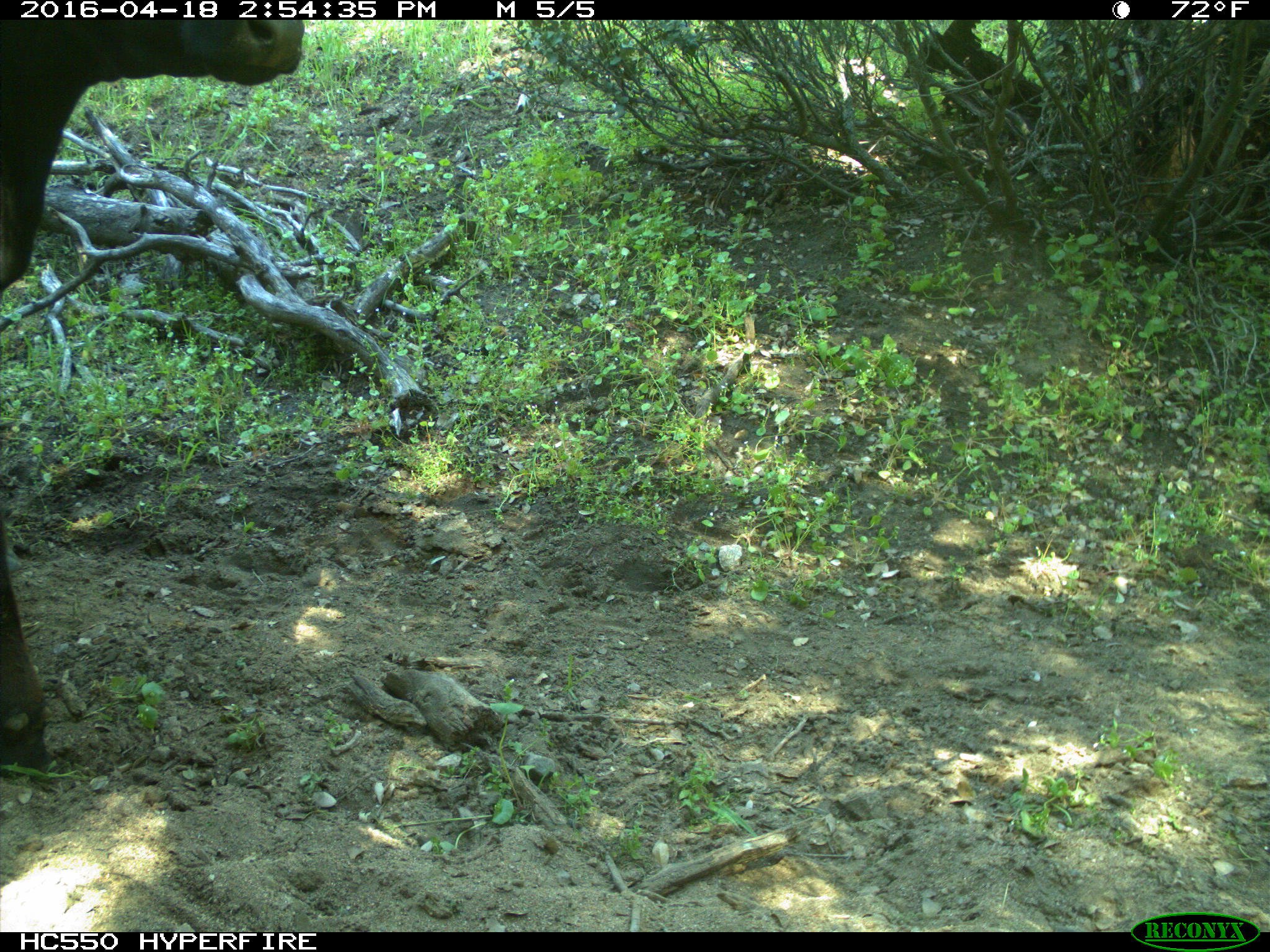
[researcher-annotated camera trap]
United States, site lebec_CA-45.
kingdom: Animalia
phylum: Chordata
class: Mammalia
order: Artiodactyla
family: Bovidae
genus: Bos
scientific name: Bos taurus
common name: domestic cow